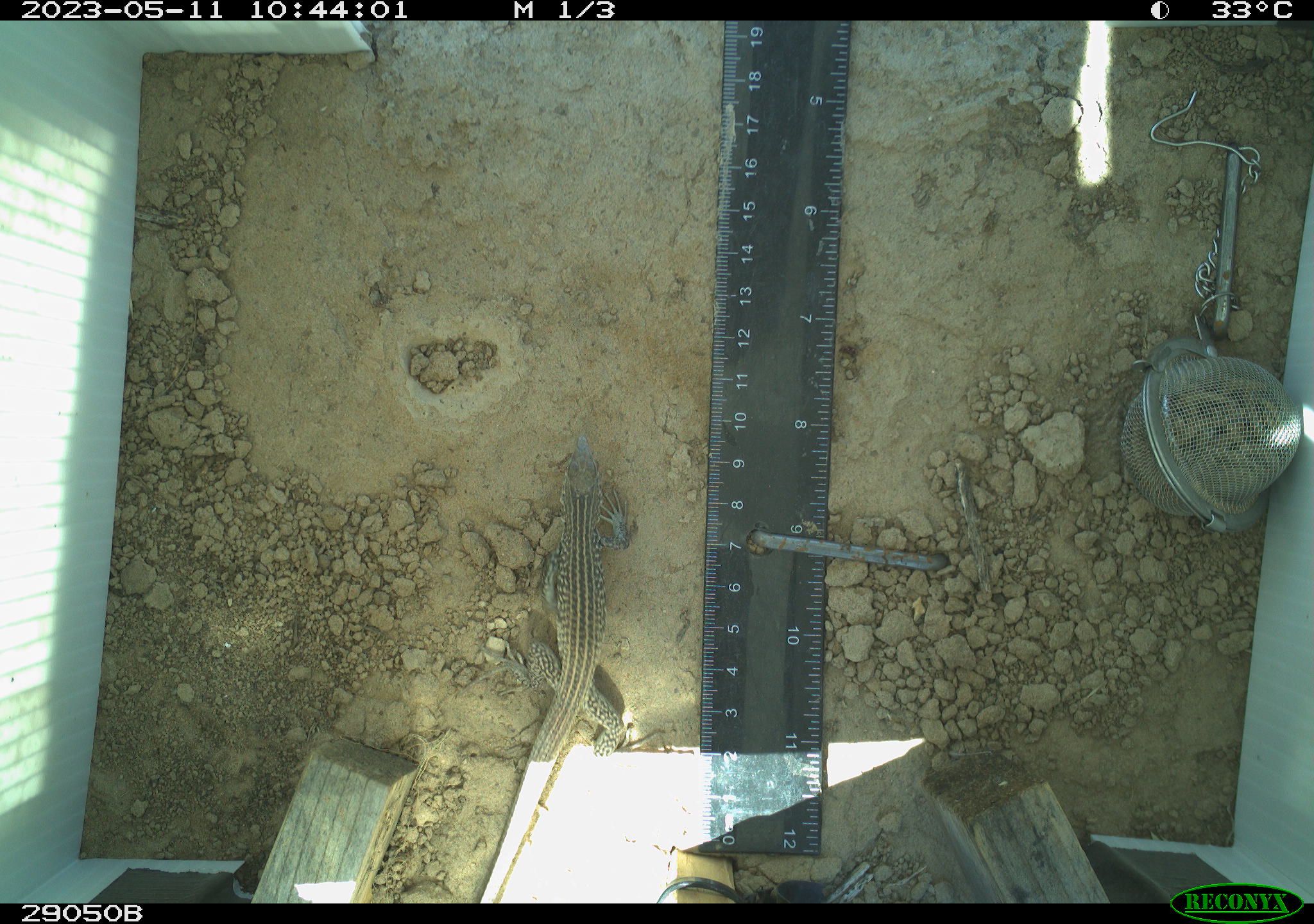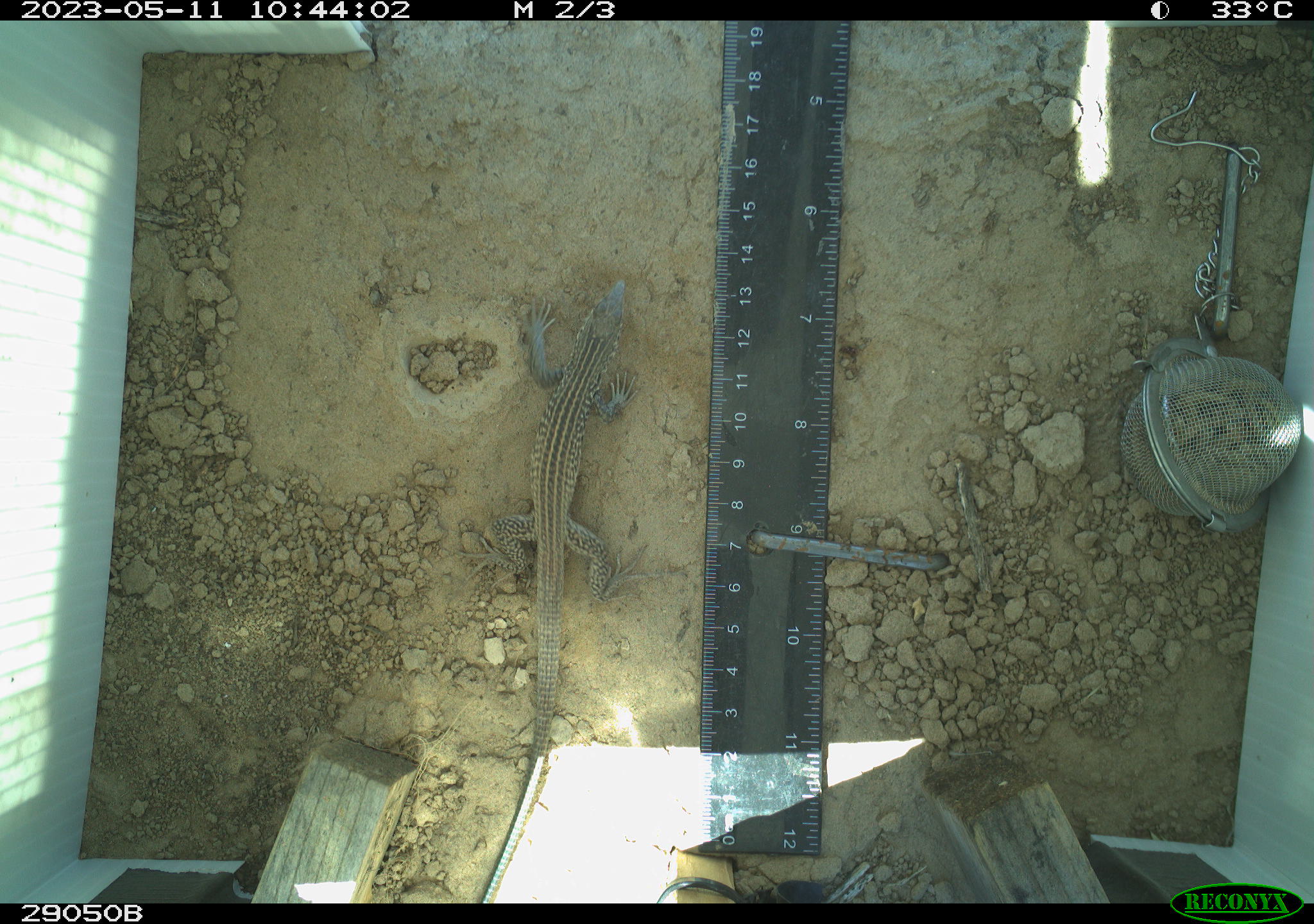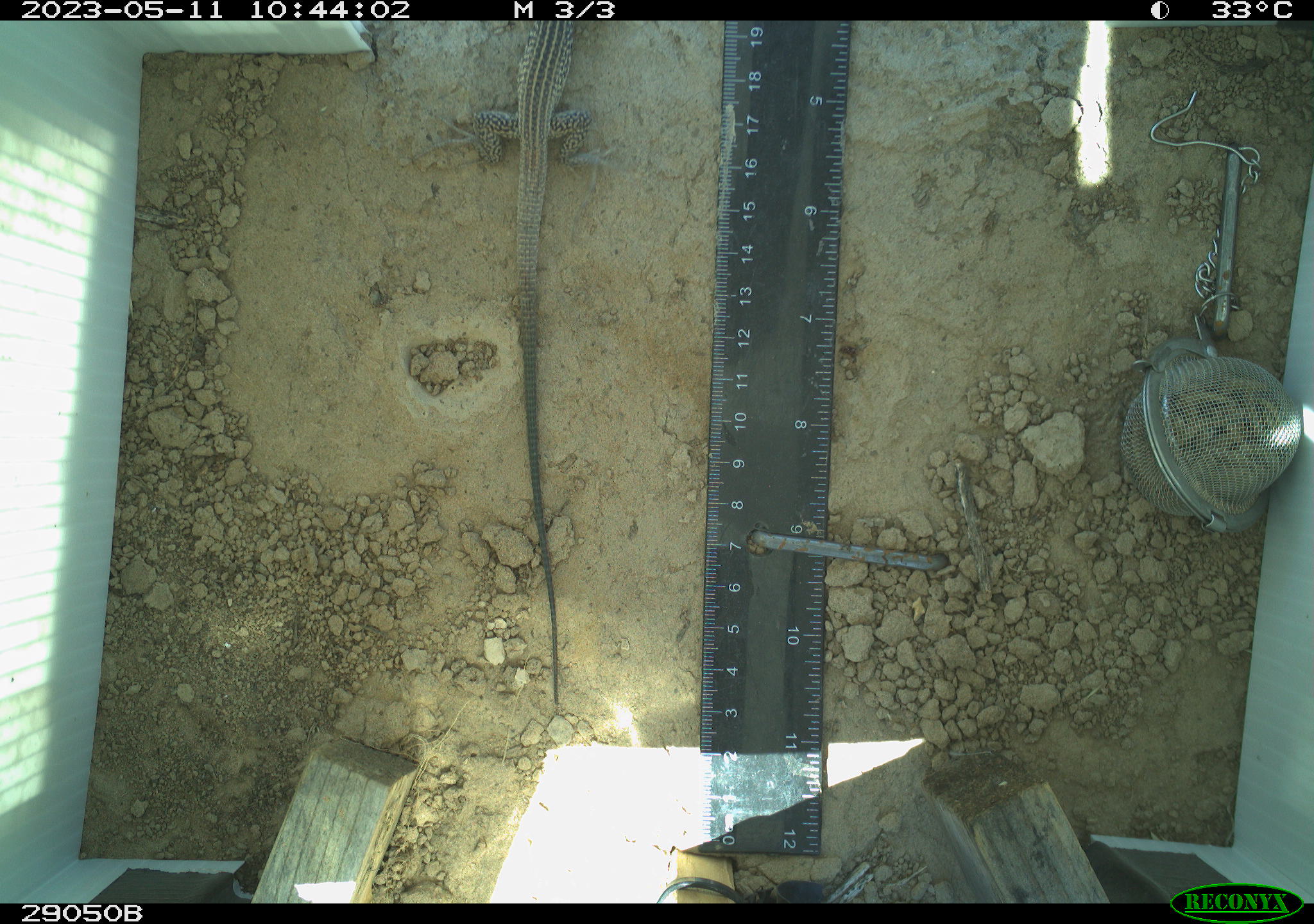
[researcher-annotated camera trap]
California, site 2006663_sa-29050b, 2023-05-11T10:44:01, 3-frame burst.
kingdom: Animalia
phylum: Chordata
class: Reptilia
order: Squamata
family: Teiidae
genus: Aspidoscelis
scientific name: Aspidoscelis tigris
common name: western whiptail